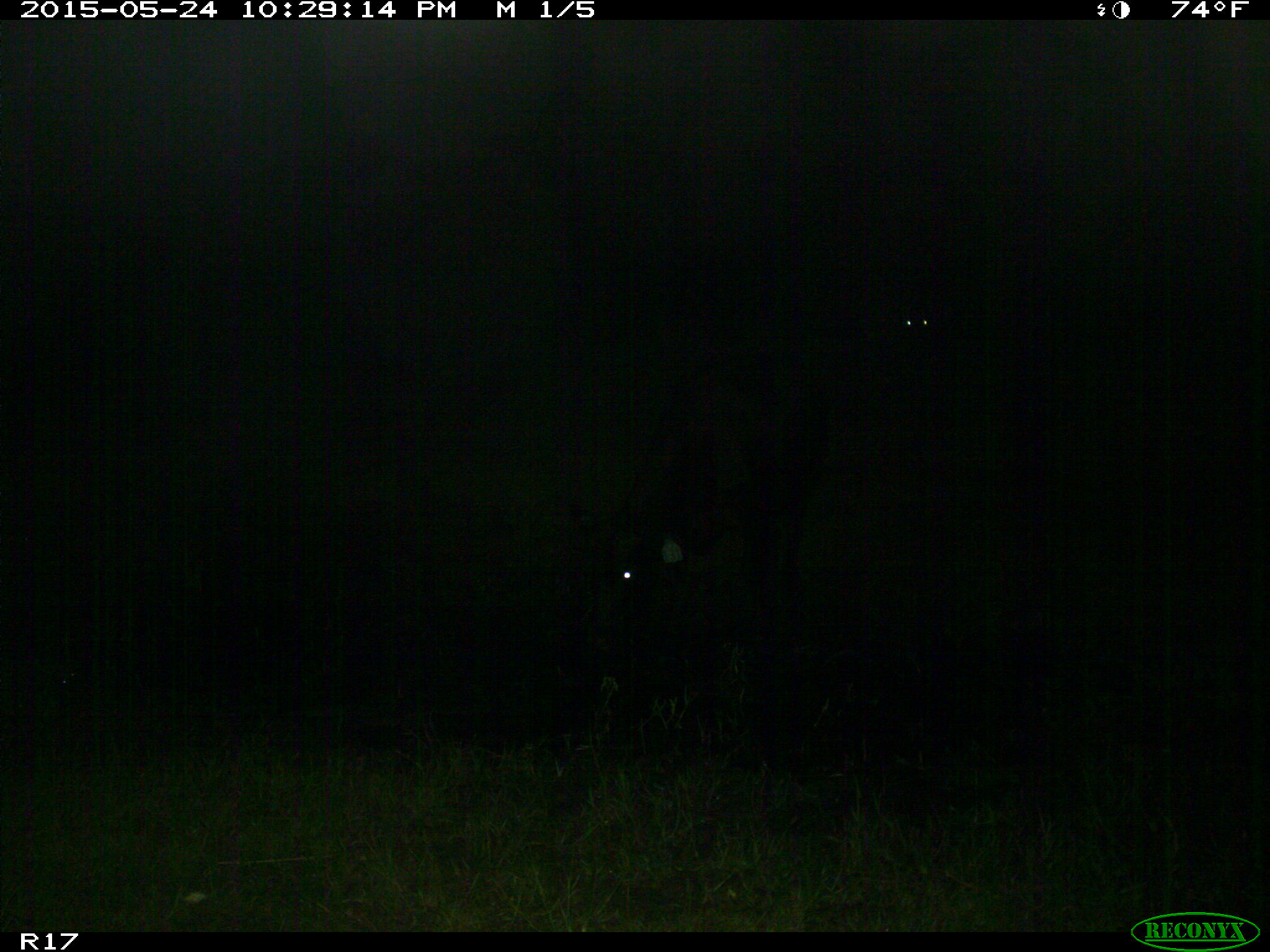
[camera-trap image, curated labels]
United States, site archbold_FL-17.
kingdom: Animalia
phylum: Chordata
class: Mammalia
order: Artiodactyla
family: Bovidae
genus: Bos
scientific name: Bos taurus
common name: domestic cow